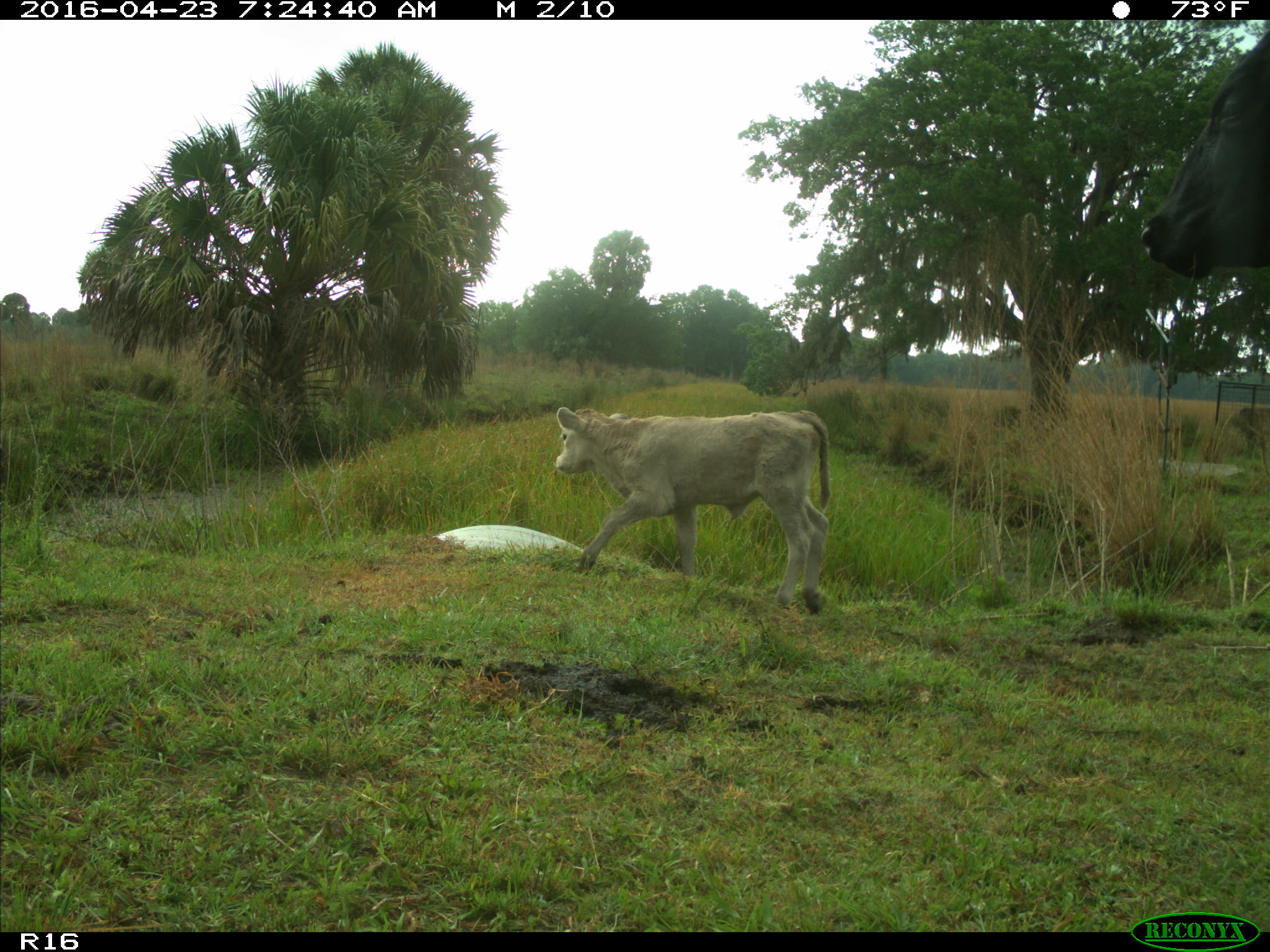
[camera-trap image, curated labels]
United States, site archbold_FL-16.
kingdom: Animalia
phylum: Chordata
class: Mammalia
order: Artiodactyla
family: Bovidae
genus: Bos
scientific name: Bos taurus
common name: domestic cow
Bos taurus (domestic cow).